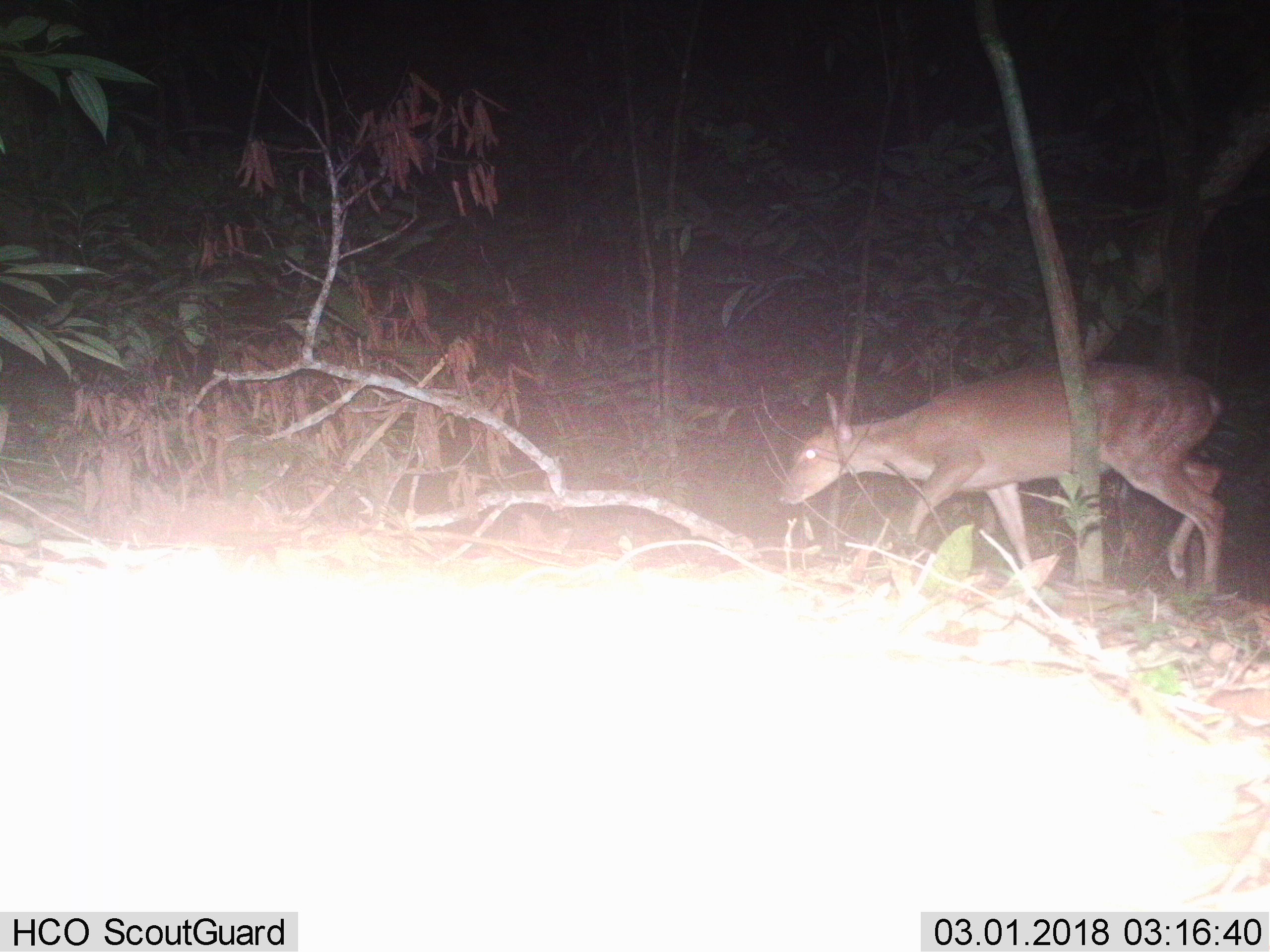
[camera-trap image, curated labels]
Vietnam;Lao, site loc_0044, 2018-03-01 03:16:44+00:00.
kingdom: Animalia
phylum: Chordata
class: Mammalia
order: Artiodactyla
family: Cervidae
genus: Muntiacus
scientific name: Muntiacus vuquangensis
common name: large-antlered muntjac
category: large antlered muntjac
Large antlered muntjac (large-antlered muntjac) (Muntiacus vuquangensis). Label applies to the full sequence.